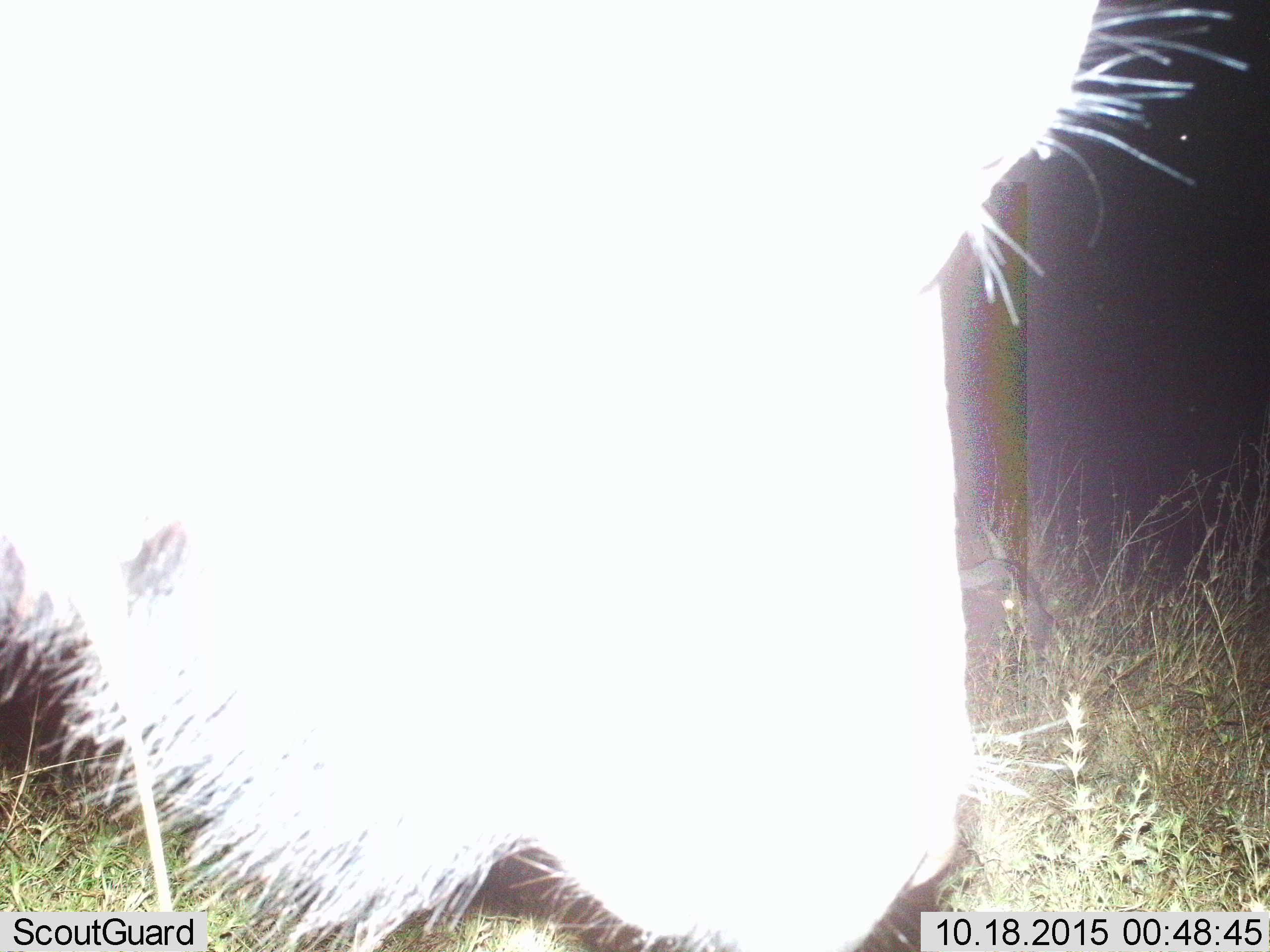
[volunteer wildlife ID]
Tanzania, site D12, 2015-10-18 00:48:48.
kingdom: Animalia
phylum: Chordata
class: Mammalia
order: Artiodactyla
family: Bovidae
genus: Syncerus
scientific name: Syncerus caffer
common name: cape buffalo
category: buffalo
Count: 2.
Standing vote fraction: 100%.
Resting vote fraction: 0%.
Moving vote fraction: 0%.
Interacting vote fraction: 0%.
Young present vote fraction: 0%.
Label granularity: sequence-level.